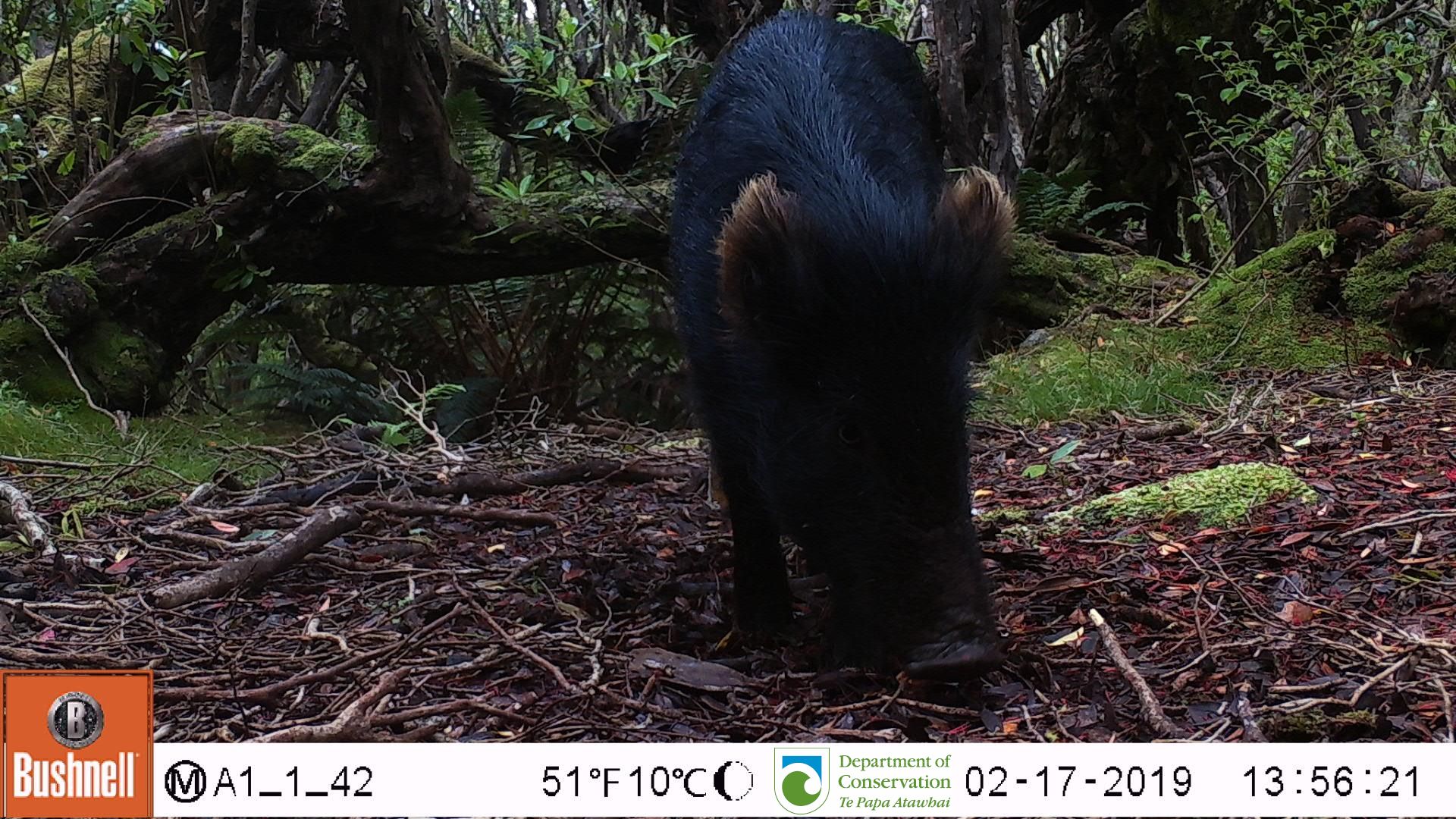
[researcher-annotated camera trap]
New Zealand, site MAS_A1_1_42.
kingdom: Animalia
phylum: Chordata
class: Mammalia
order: Artiodactyla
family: Suidae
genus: Sus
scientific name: Sus scrofa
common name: pig